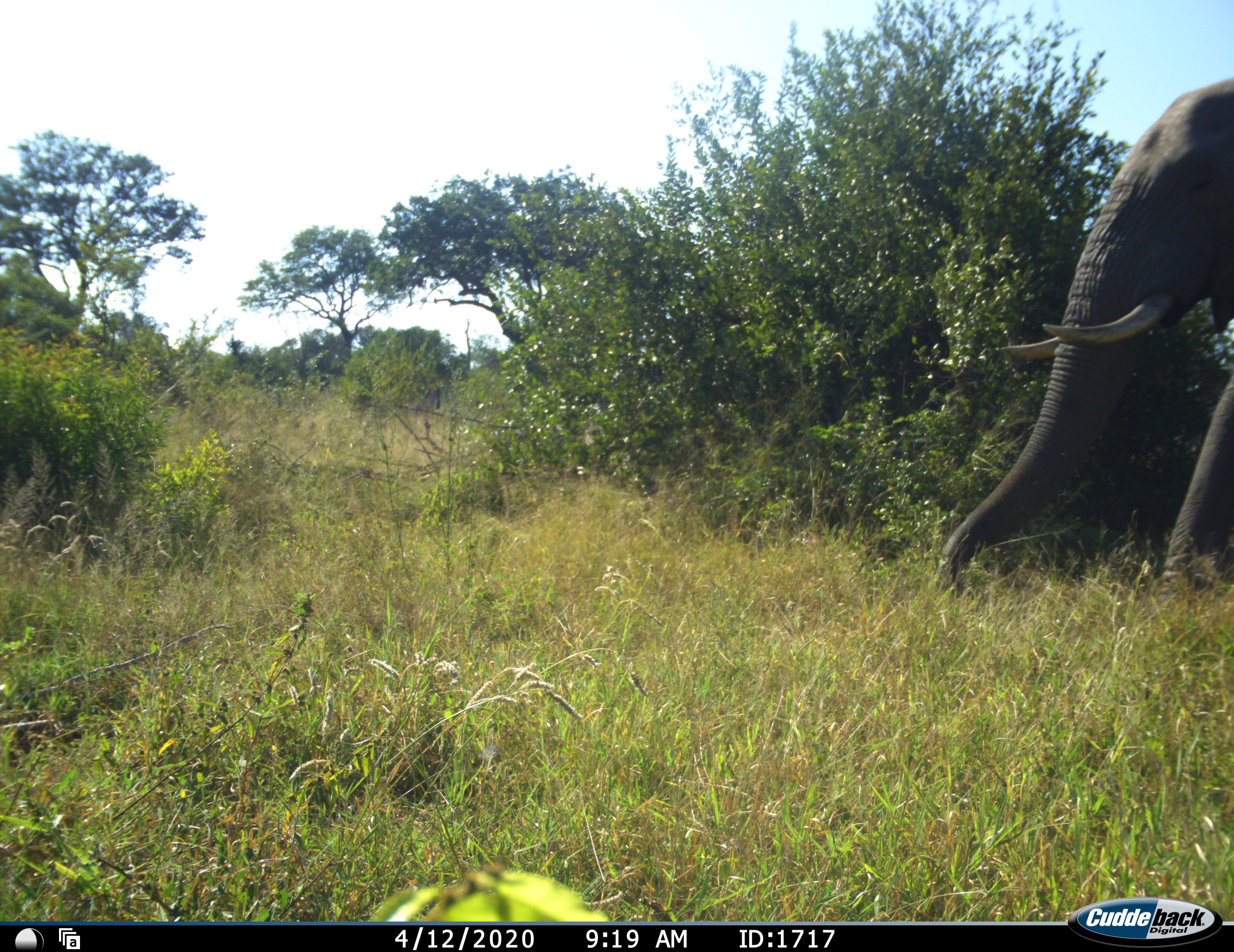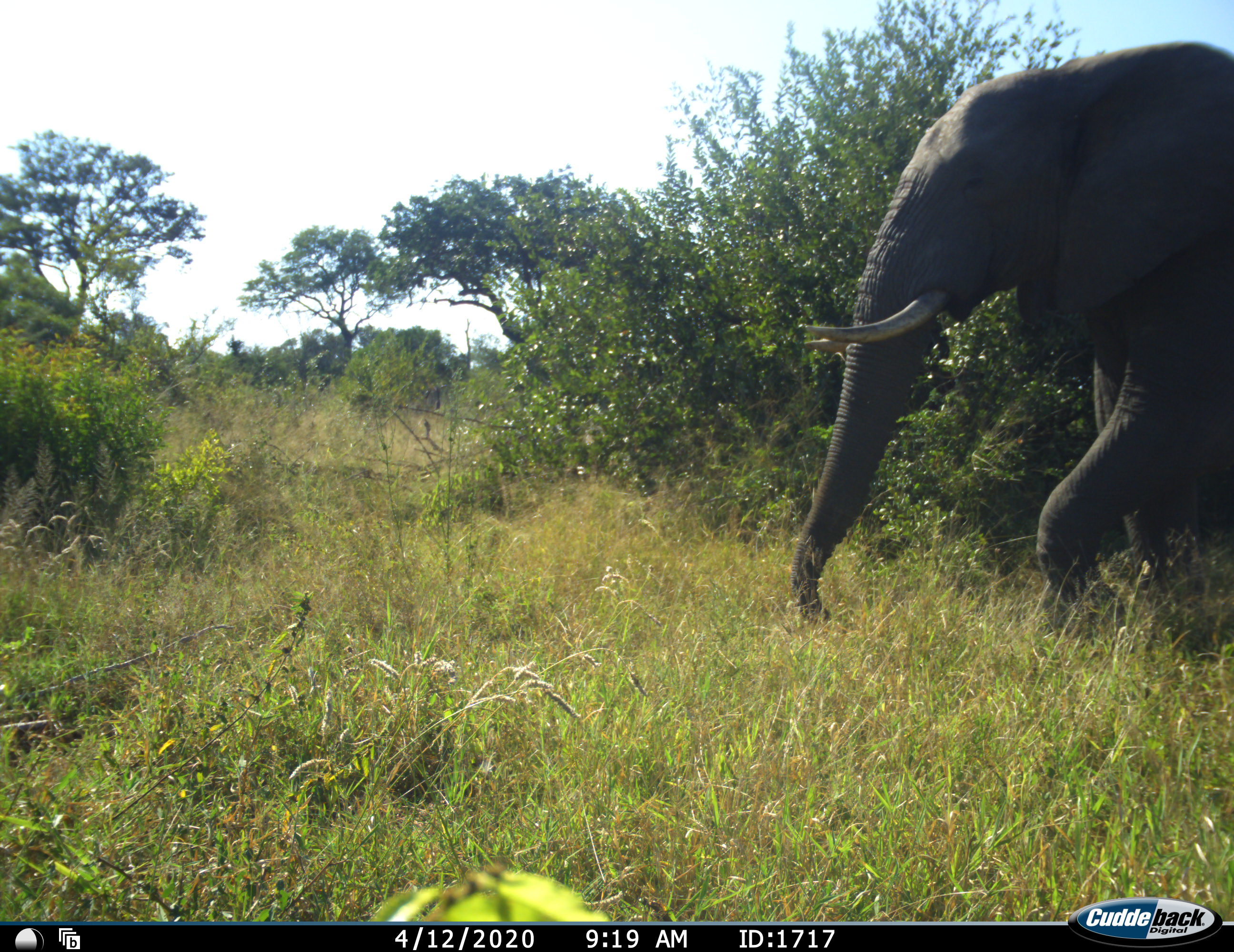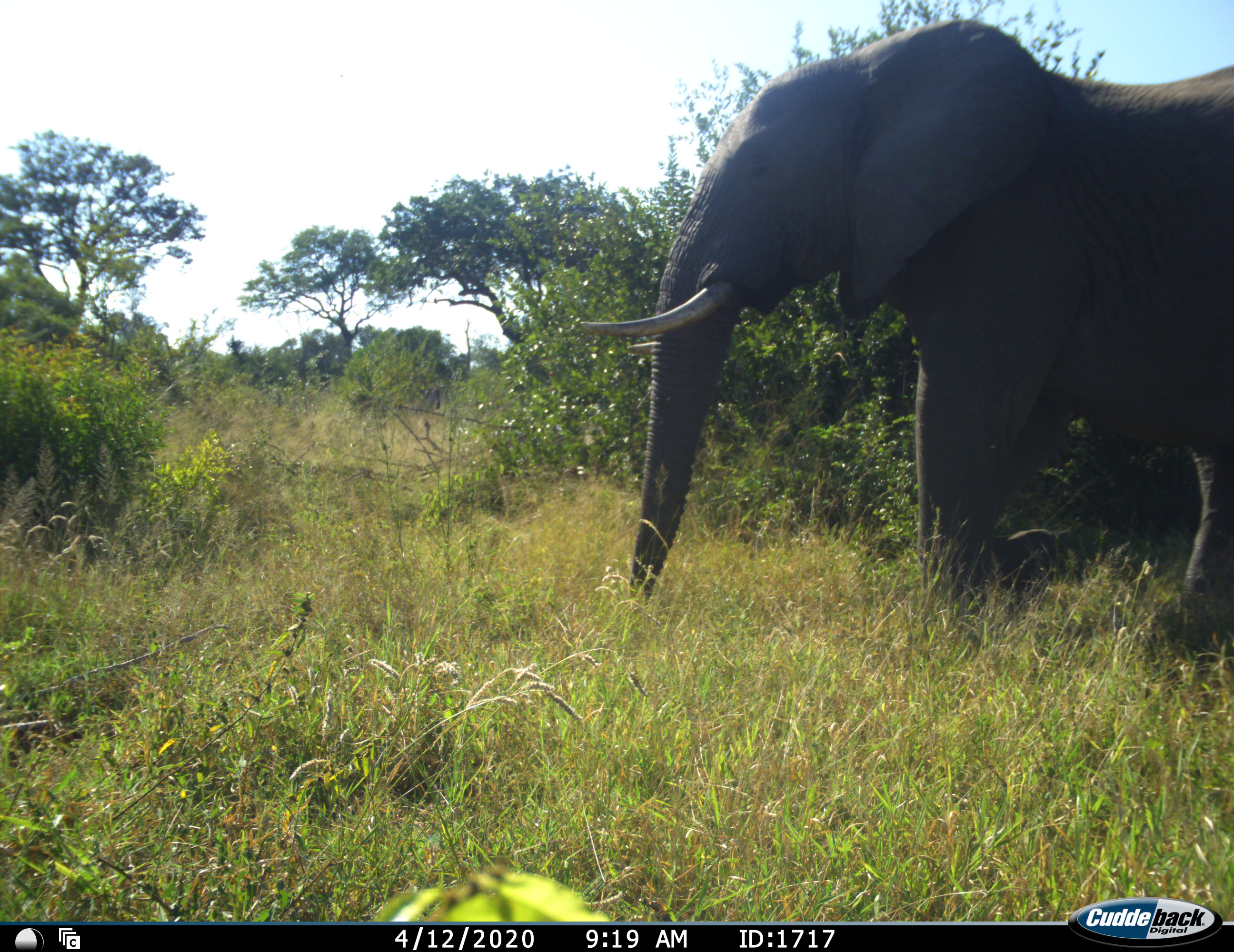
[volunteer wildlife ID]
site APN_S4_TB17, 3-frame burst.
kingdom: Animalia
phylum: Chordata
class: Mammalia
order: Proboscidea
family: Elephantidae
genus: Loxodonta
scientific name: Loxodonta africana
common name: african bush elephant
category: elephant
Elephant (african bush elephant) (Loxodonta africana), count 1. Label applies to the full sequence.